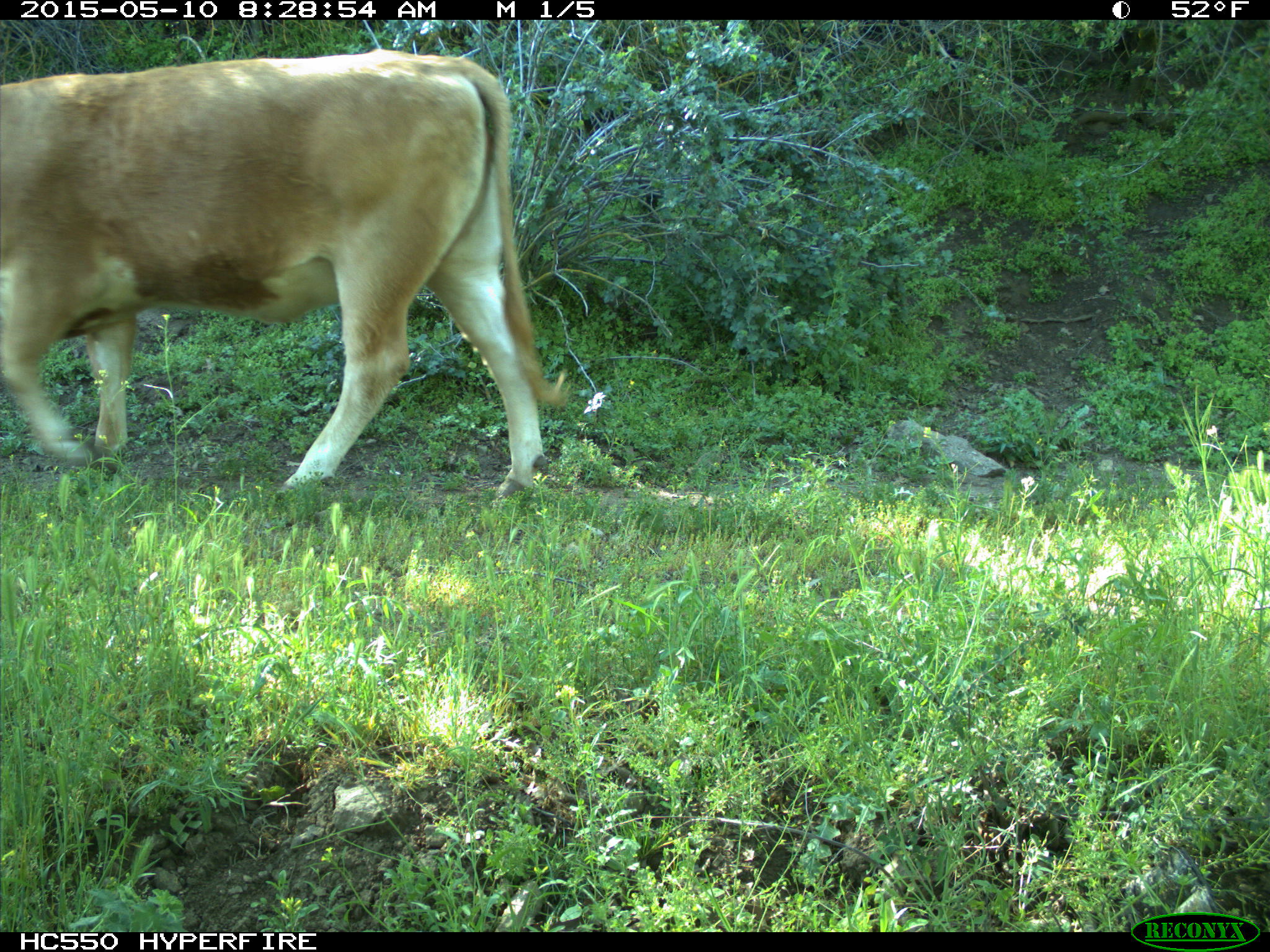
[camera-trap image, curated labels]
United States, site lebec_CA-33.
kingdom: Animalia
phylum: Chordata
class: Mammalia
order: Artiodactyla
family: Bovidae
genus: Bos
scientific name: Bos taurus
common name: domestic cow